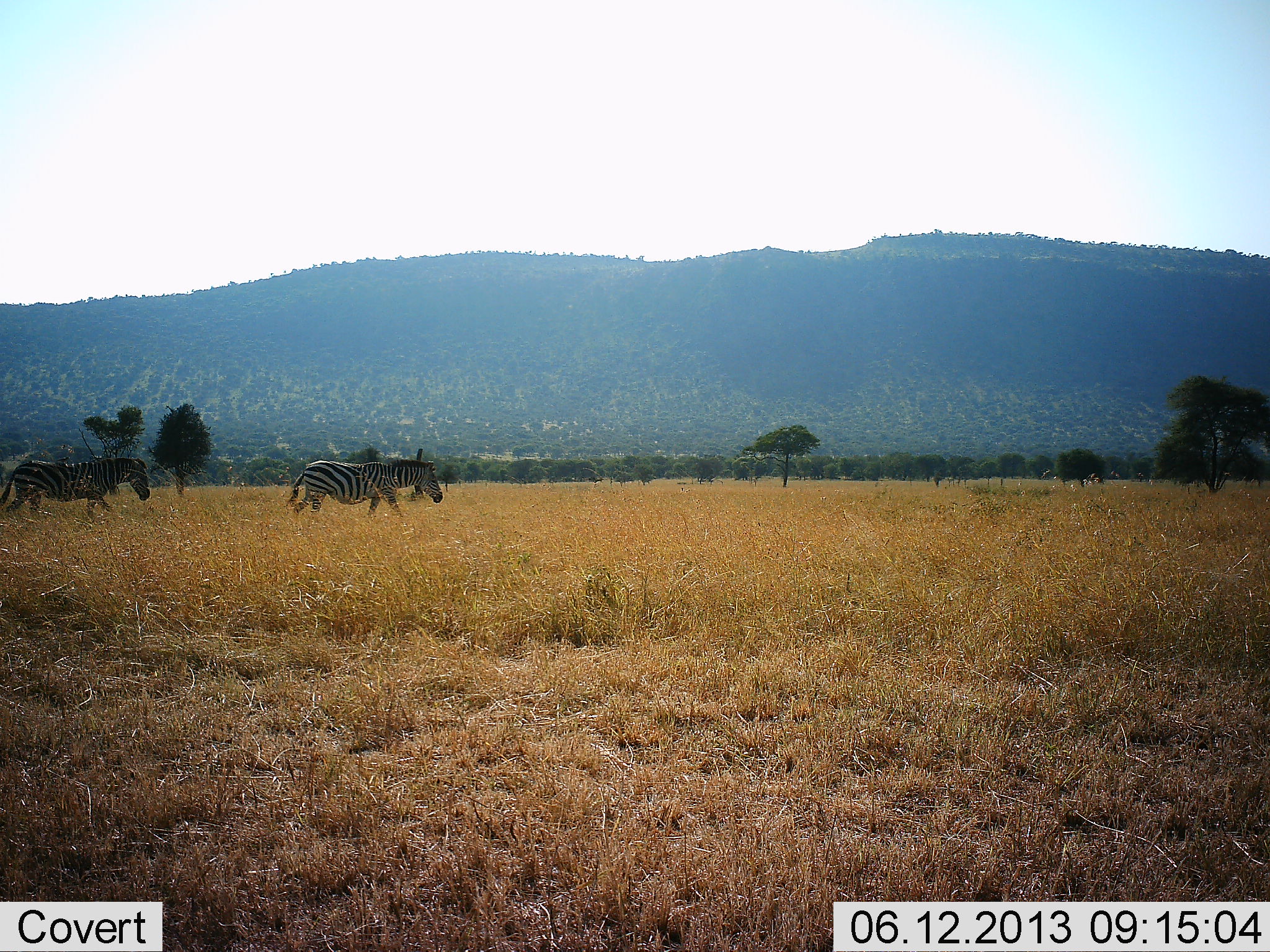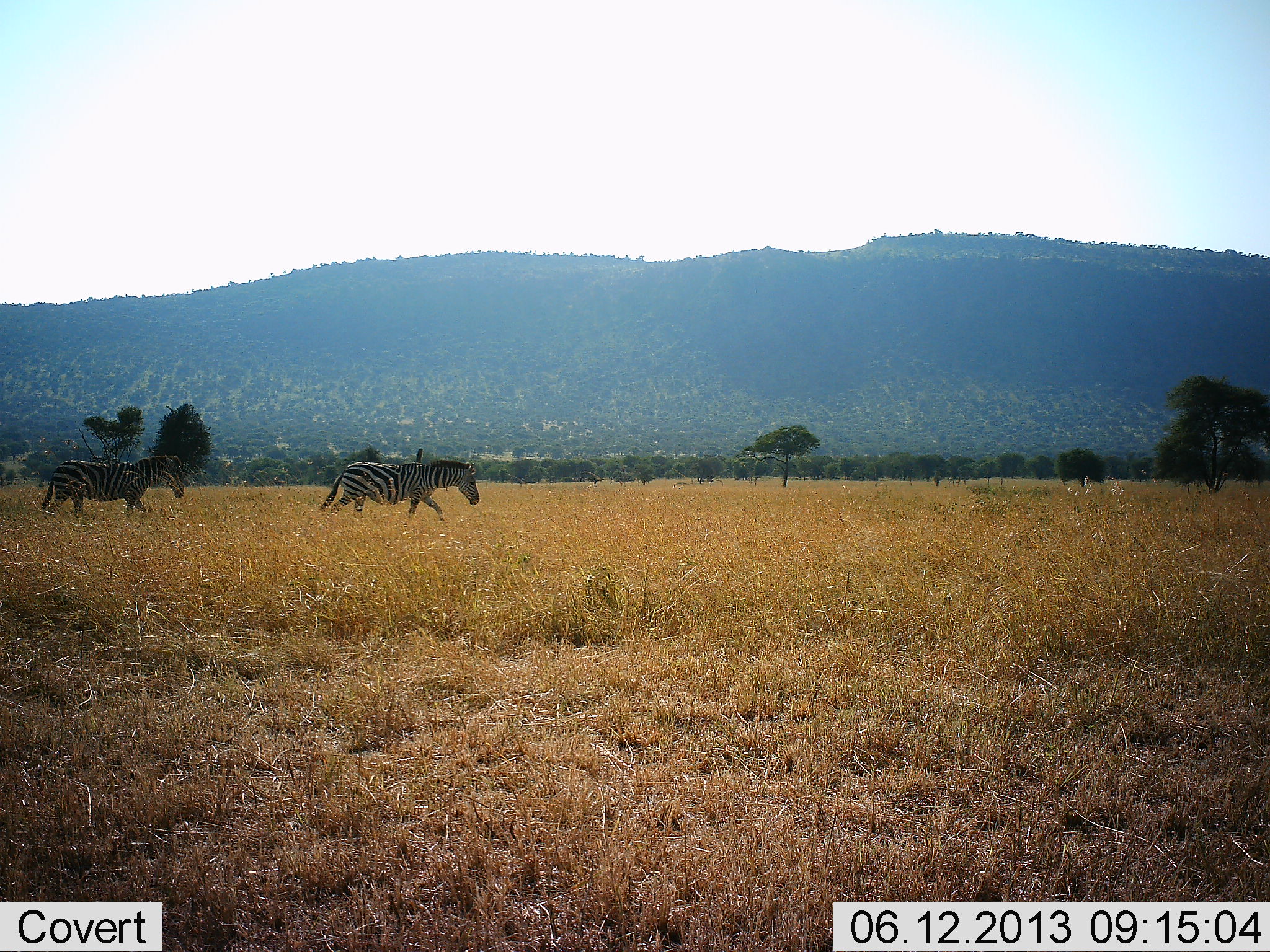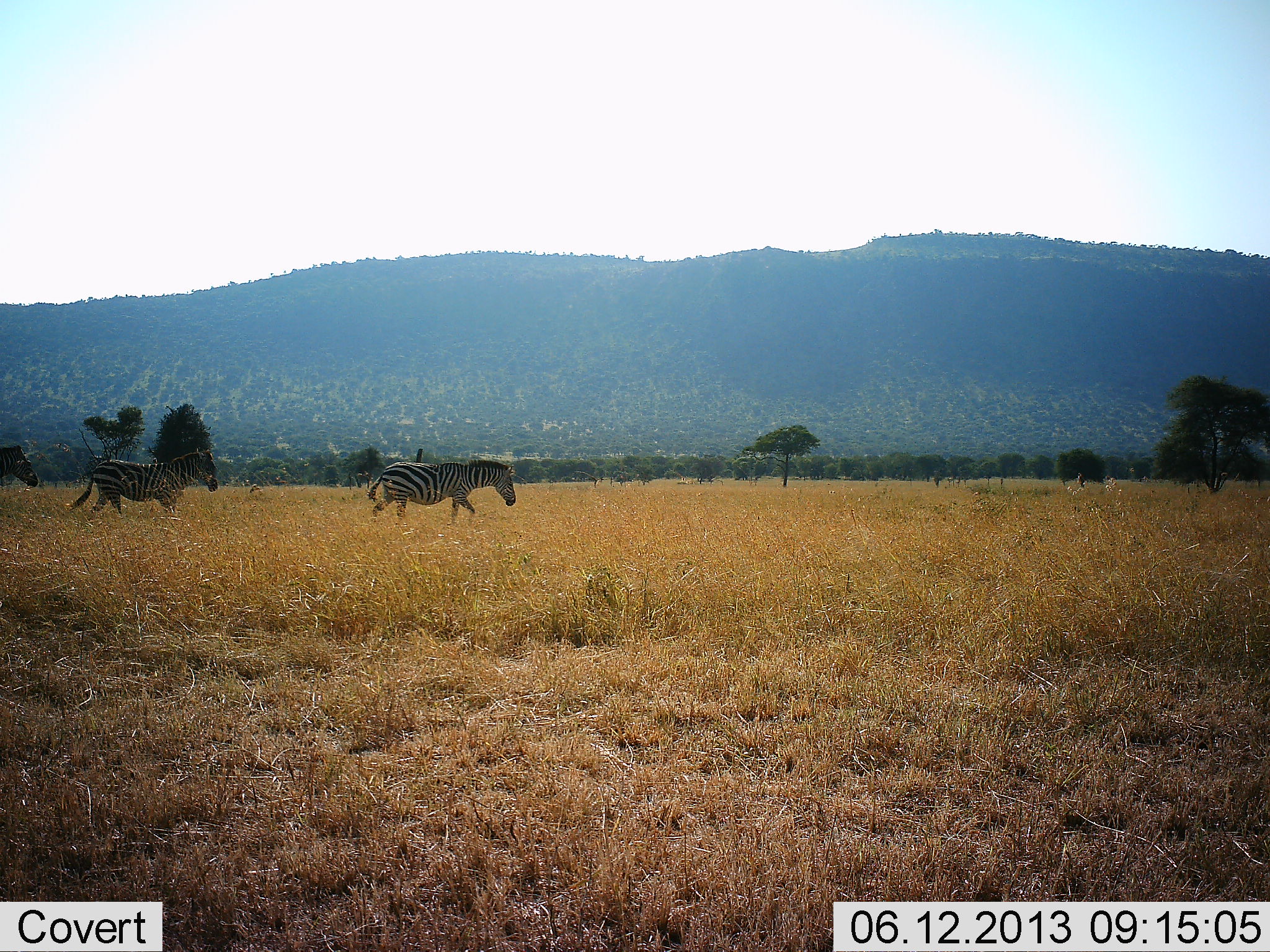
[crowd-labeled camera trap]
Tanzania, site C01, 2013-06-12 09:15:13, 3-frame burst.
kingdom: Animalia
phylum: Chordata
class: Mammalia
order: Perissodactyla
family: Equidae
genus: Equus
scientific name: Equus quagga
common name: plains zebra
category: zebra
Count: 3.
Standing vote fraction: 0%.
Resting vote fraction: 0%.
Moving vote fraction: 100%.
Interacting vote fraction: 0%.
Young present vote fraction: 0%.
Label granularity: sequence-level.